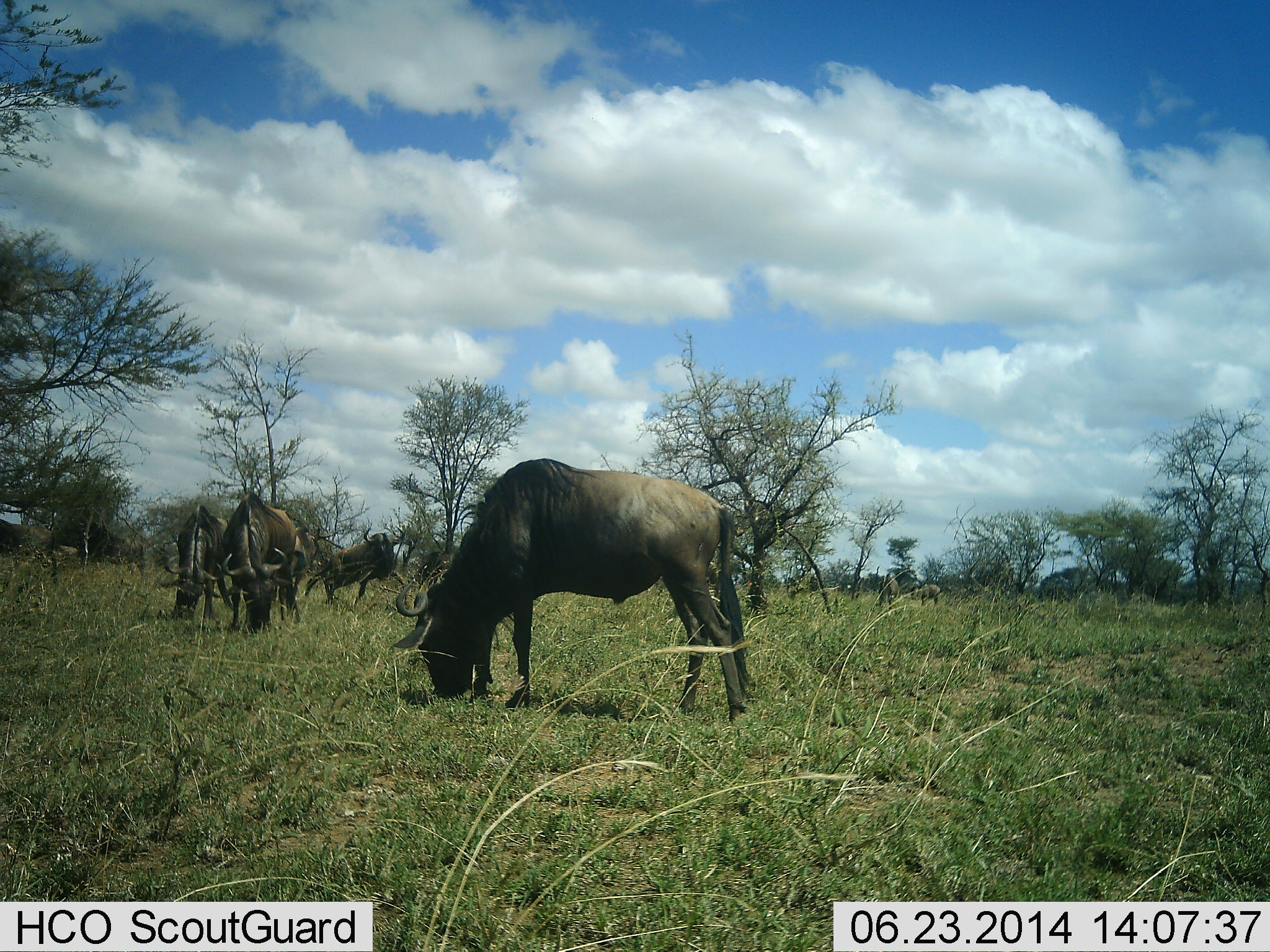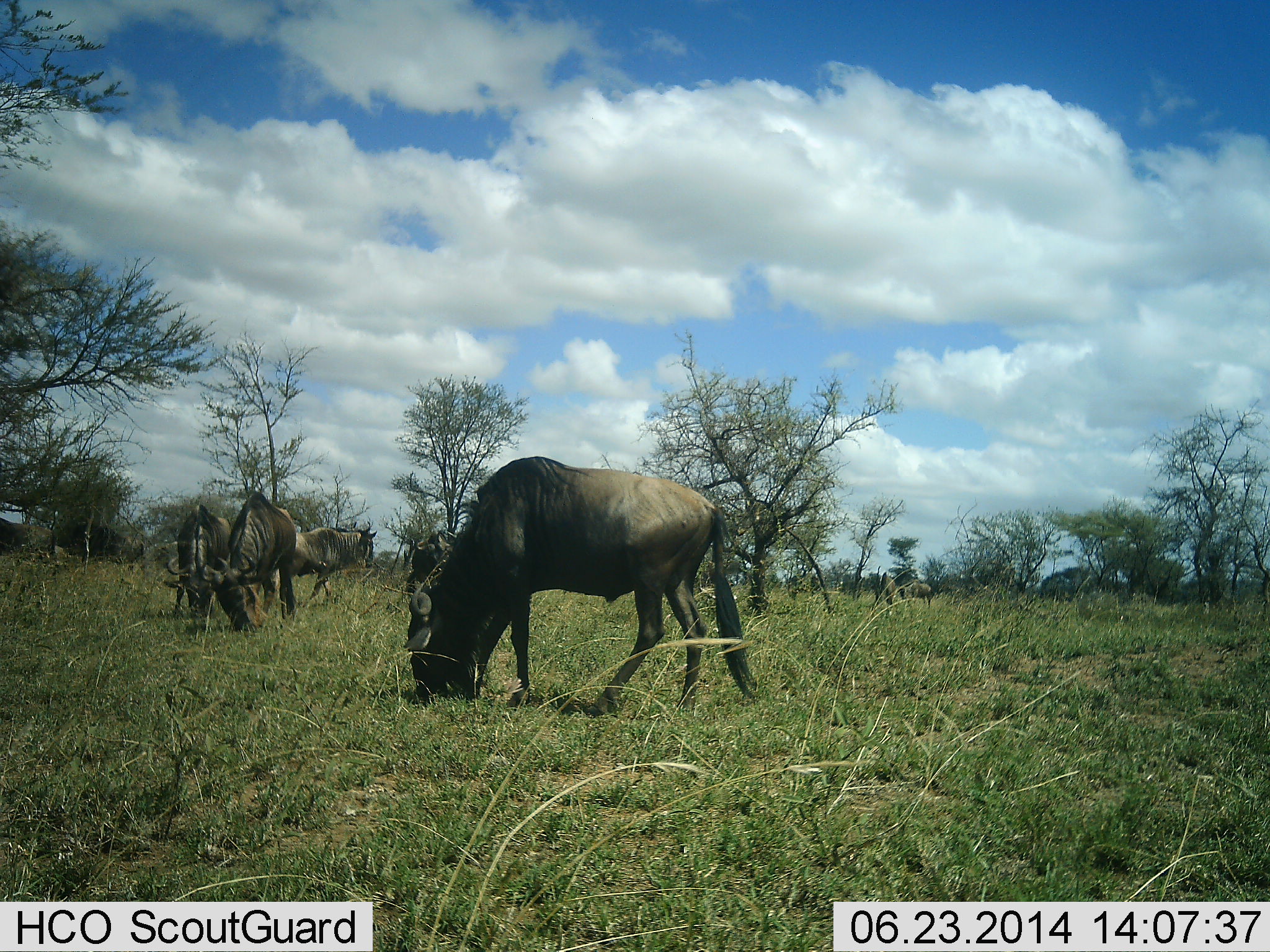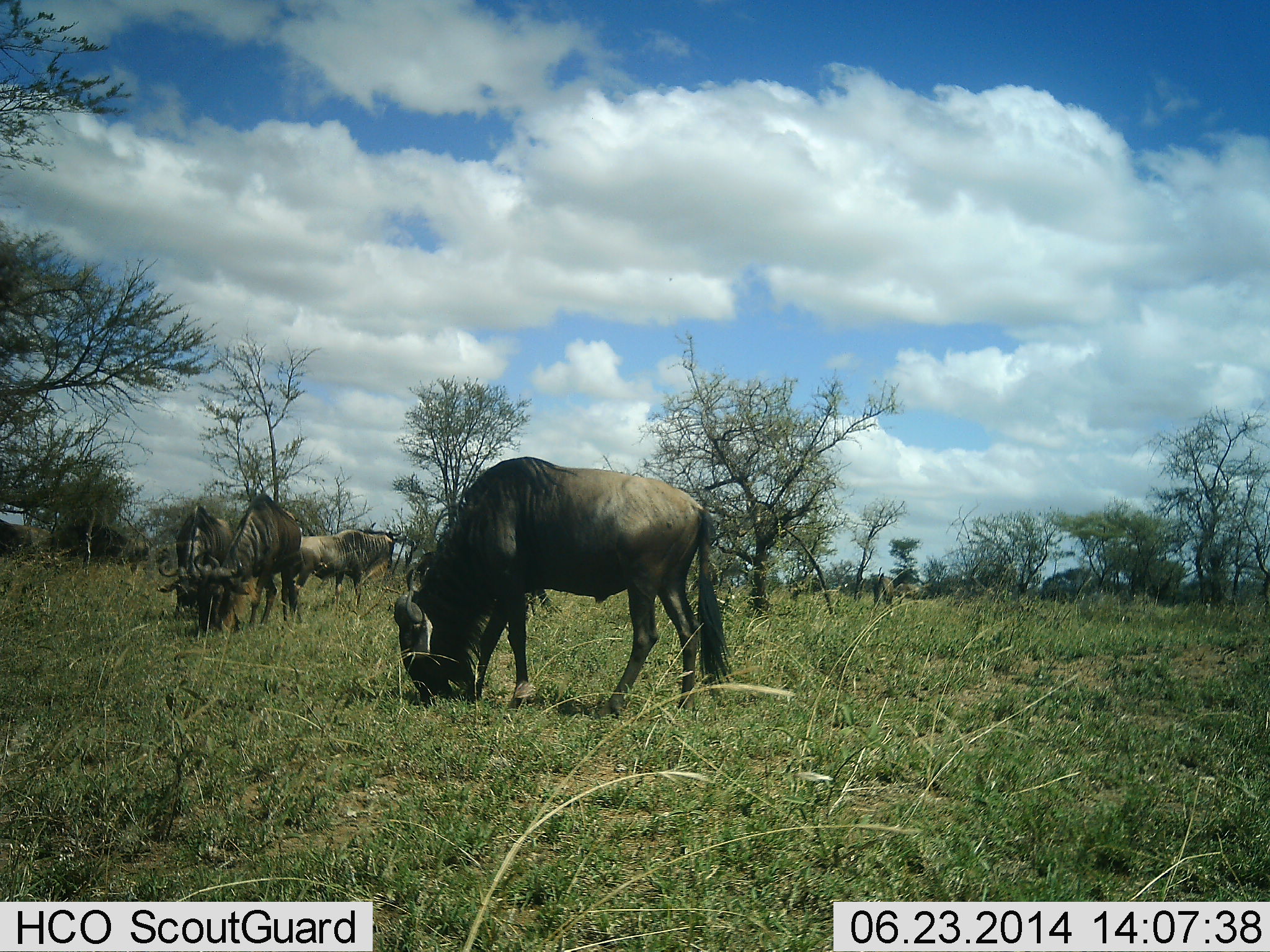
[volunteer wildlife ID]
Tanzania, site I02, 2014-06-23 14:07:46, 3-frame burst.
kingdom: Animalia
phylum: Chordata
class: Mammalia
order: Artiodactyla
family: Bovidae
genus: Connochaetes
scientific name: Connochaetes taurinus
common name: blue wildebeest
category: wildebeest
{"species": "wildebeest (blue wildebeest) (Connochaetes taurinus)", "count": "6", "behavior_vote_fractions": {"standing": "20%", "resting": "0%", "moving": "40%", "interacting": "10%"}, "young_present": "0%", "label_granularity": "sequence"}